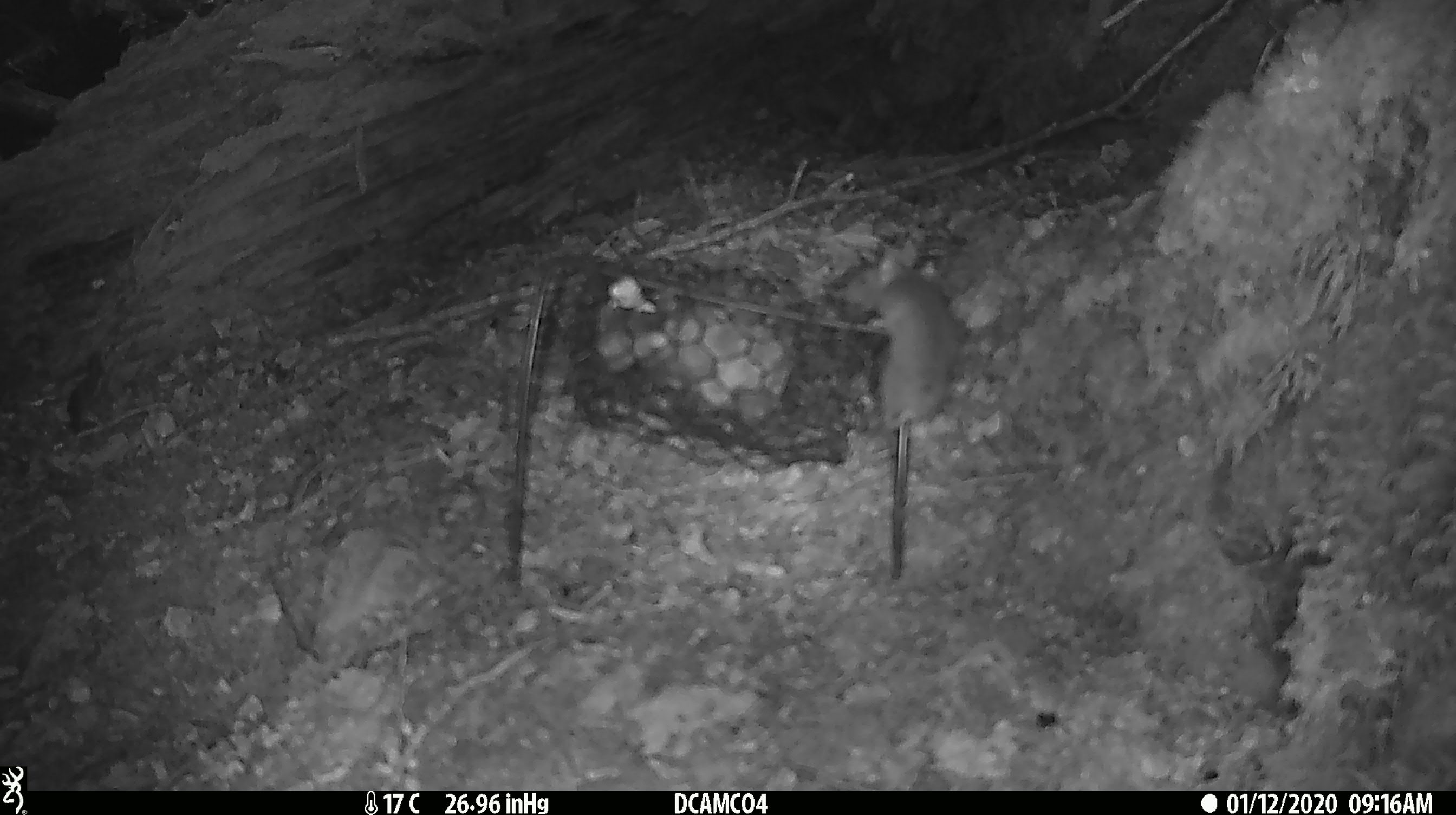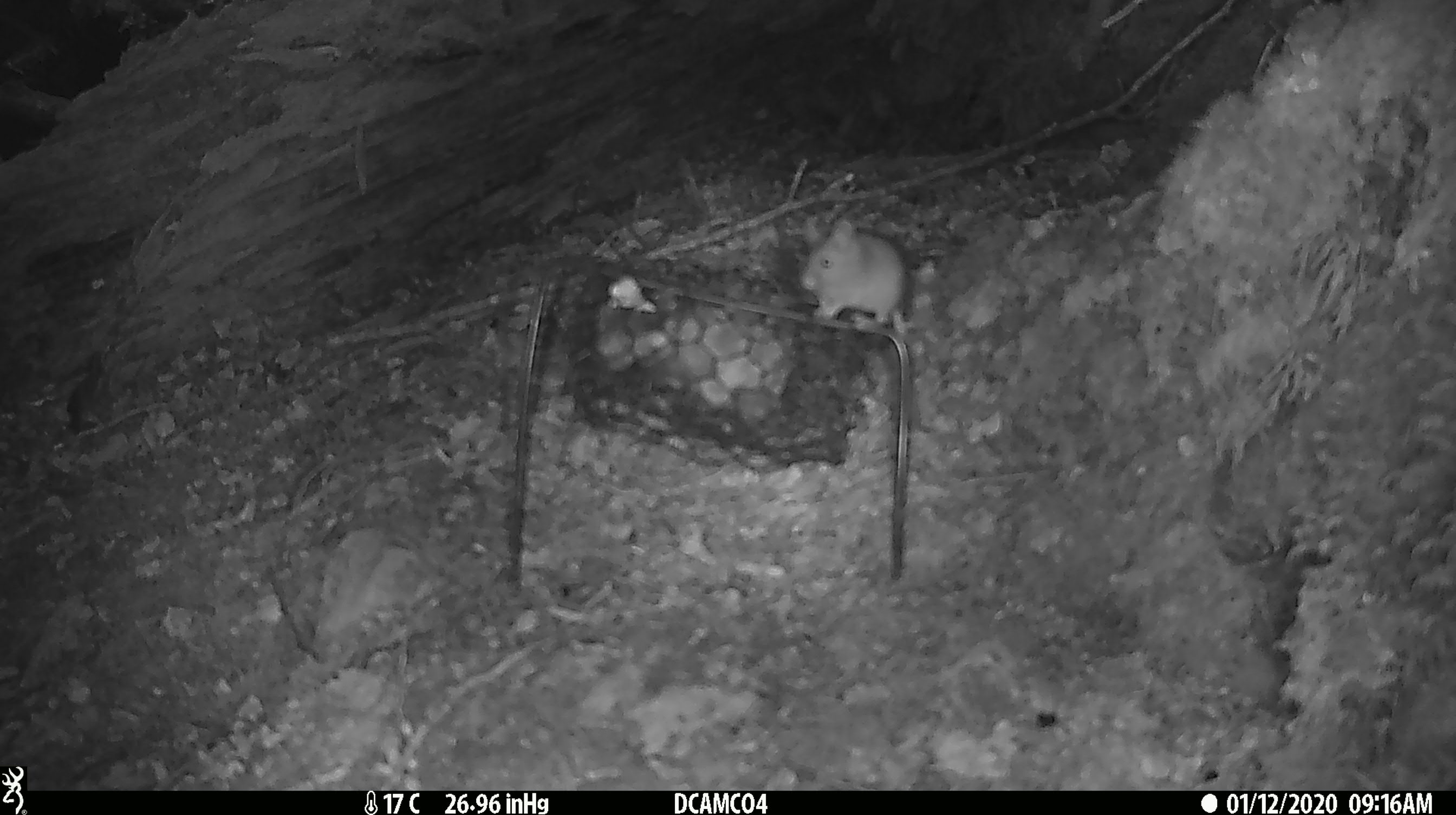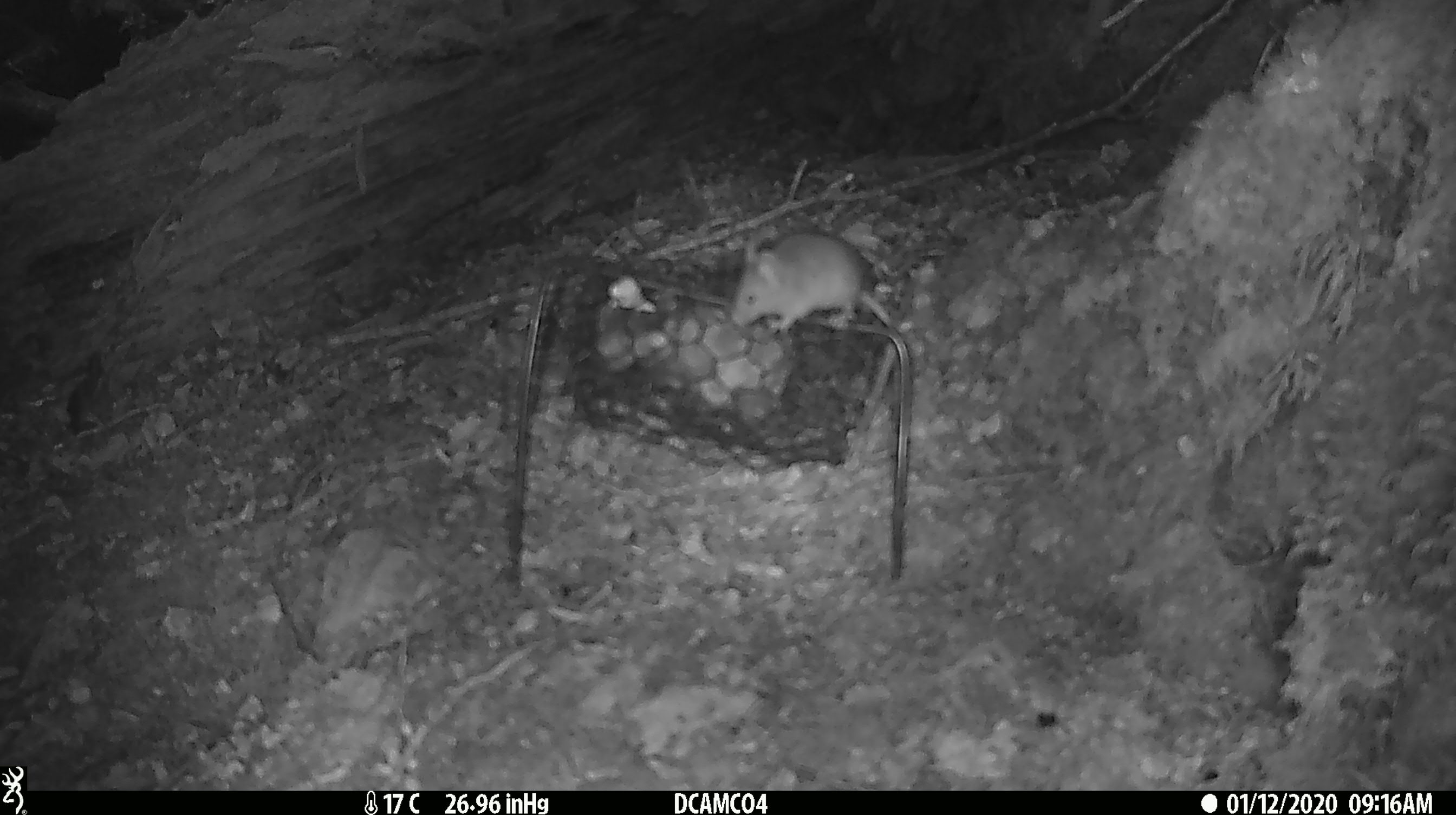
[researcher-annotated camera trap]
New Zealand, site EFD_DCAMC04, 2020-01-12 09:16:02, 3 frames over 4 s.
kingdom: Animalia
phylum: Chordata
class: Mammalia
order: Rodentia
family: Muridae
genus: Mus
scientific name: Mus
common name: mouse